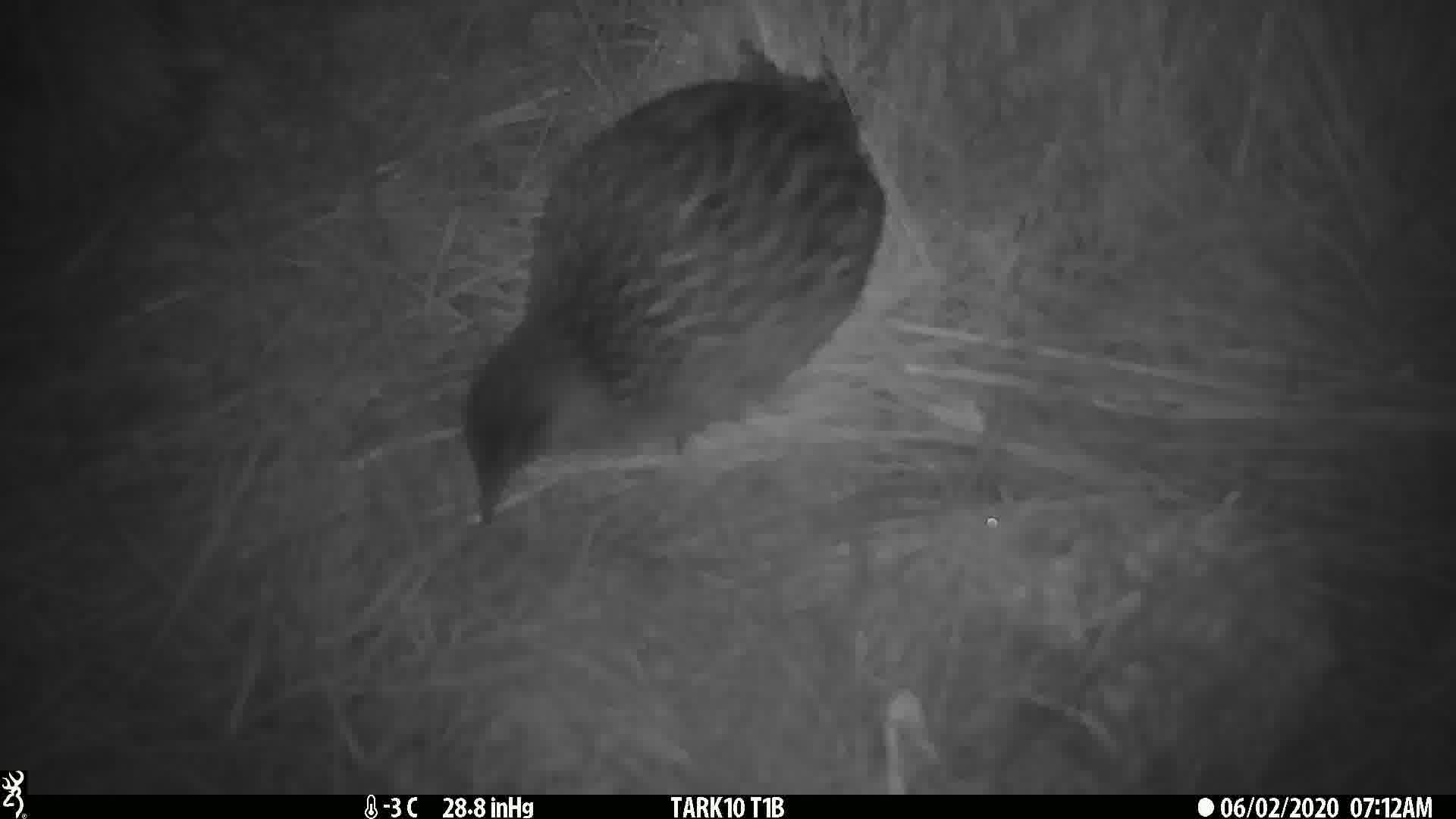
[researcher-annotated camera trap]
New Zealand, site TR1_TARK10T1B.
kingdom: Animalia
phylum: Chordata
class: Aves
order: Gruiformes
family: Rallidae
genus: Gallirallus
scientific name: Gallirallus australis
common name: weka